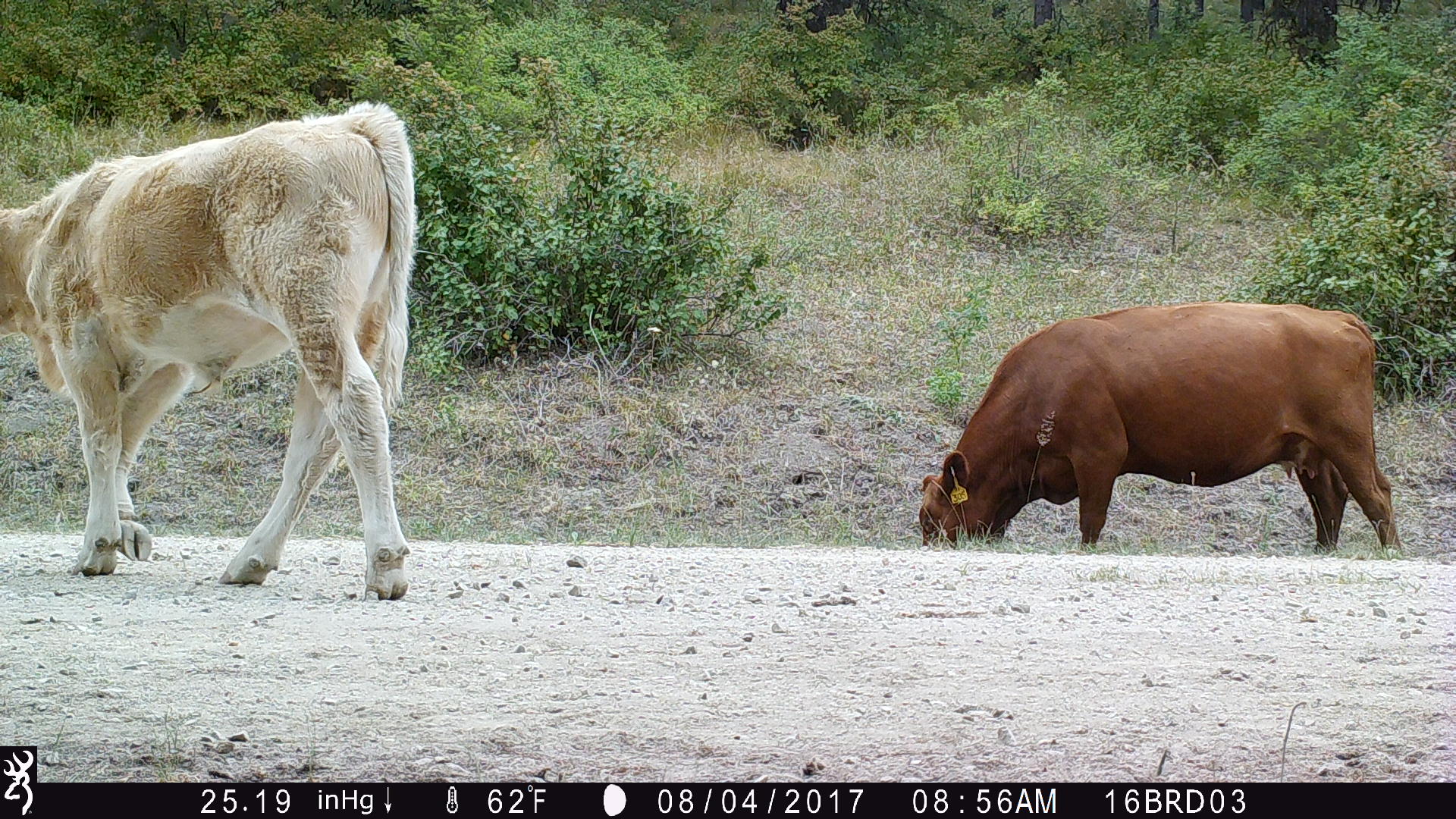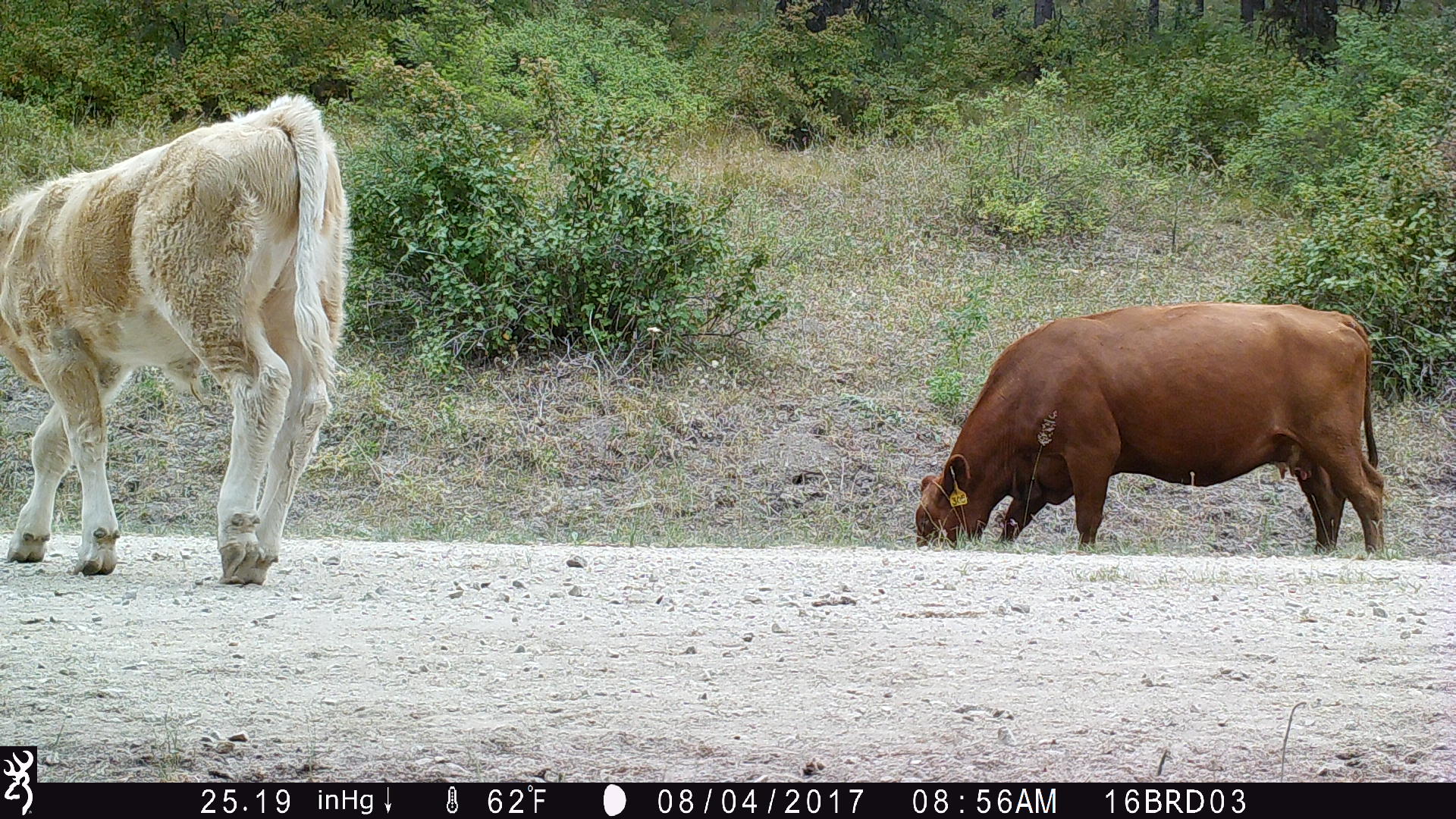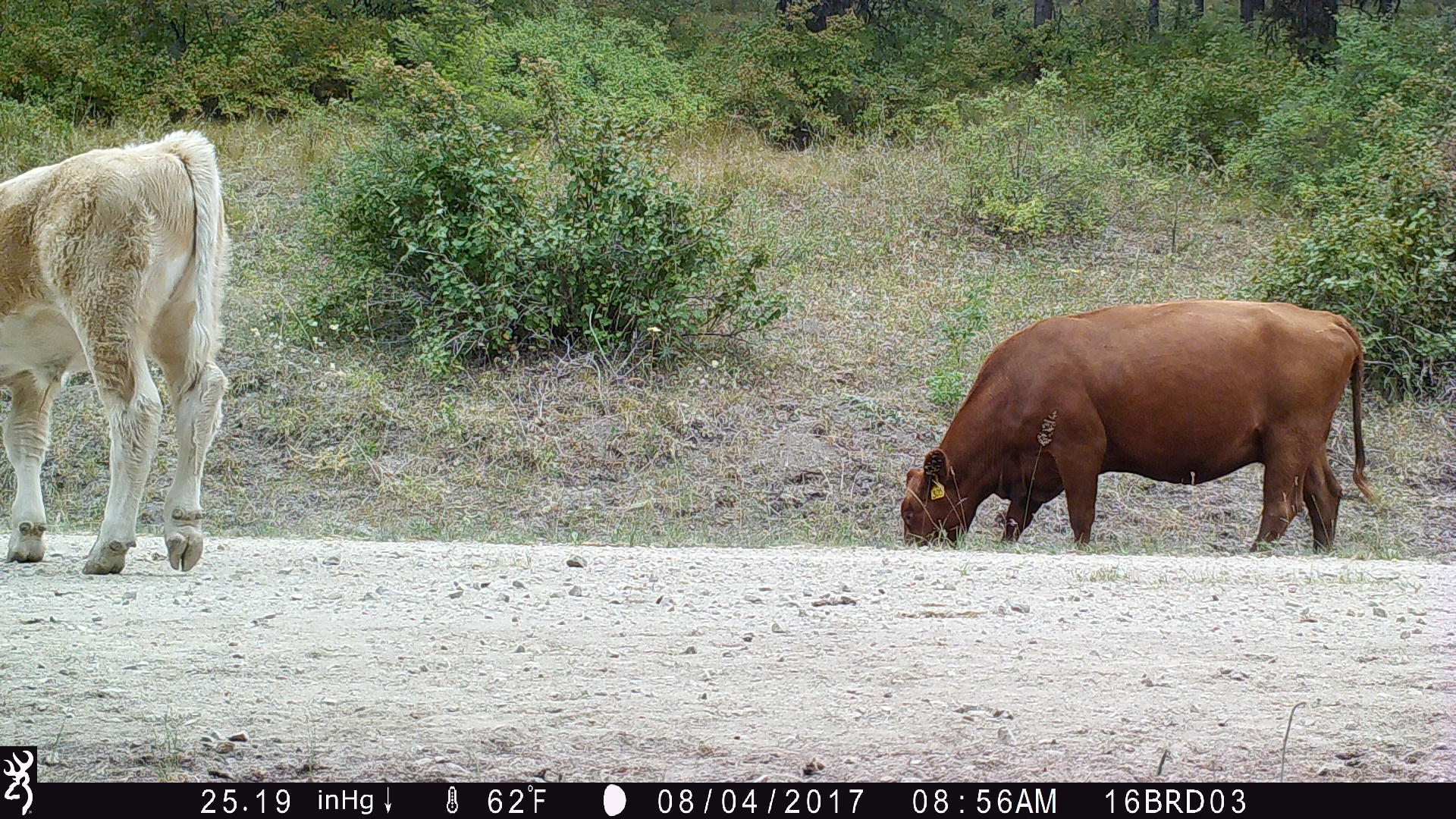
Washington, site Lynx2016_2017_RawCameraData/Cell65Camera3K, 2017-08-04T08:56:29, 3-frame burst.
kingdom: Animalia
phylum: Chordata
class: Mammalia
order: Artiodactyla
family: Bovidae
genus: Bos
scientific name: Bos taurus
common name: domestic cattle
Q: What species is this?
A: Domestic cattle (Bos taurus).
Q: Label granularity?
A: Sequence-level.